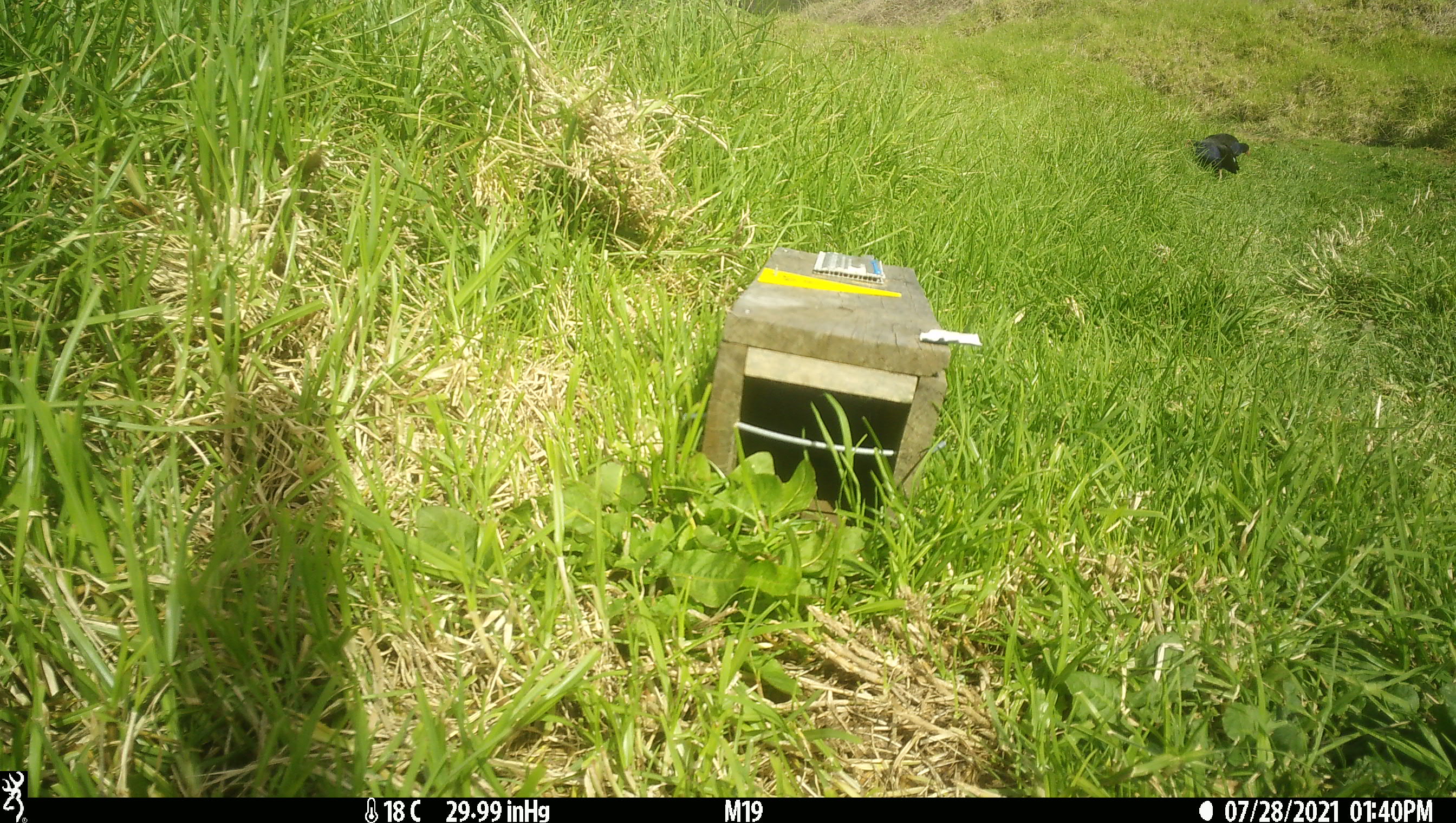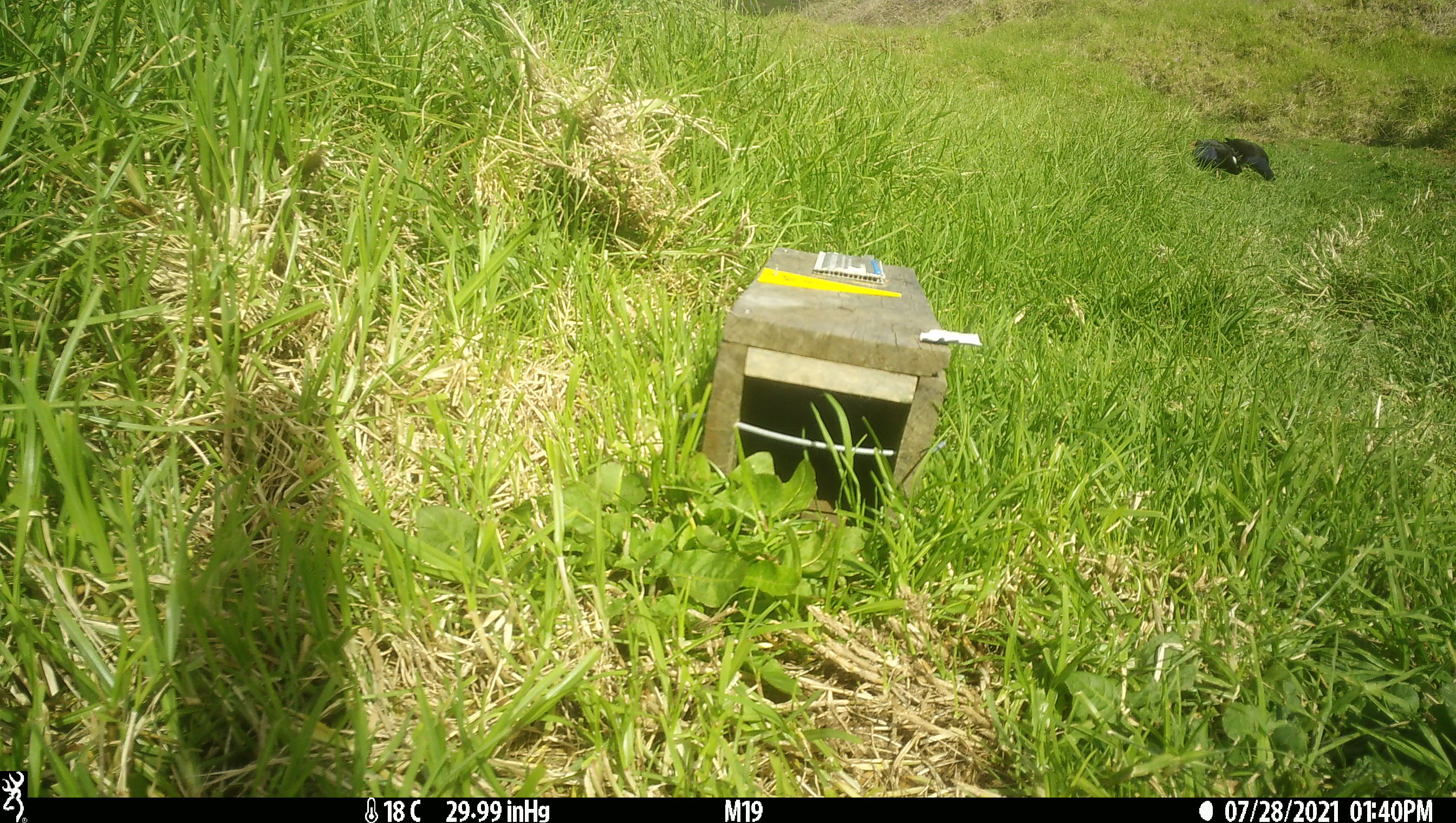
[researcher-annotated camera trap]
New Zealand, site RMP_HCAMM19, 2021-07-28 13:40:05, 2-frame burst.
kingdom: Animalia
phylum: Chordata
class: Aves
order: Gruiformes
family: Rallidae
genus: Porphyrio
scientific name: Porphyrio melanotus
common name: australasian swamphen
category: pukeko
Pukeko (australasian swamphen) (Porphyrio melanotus).